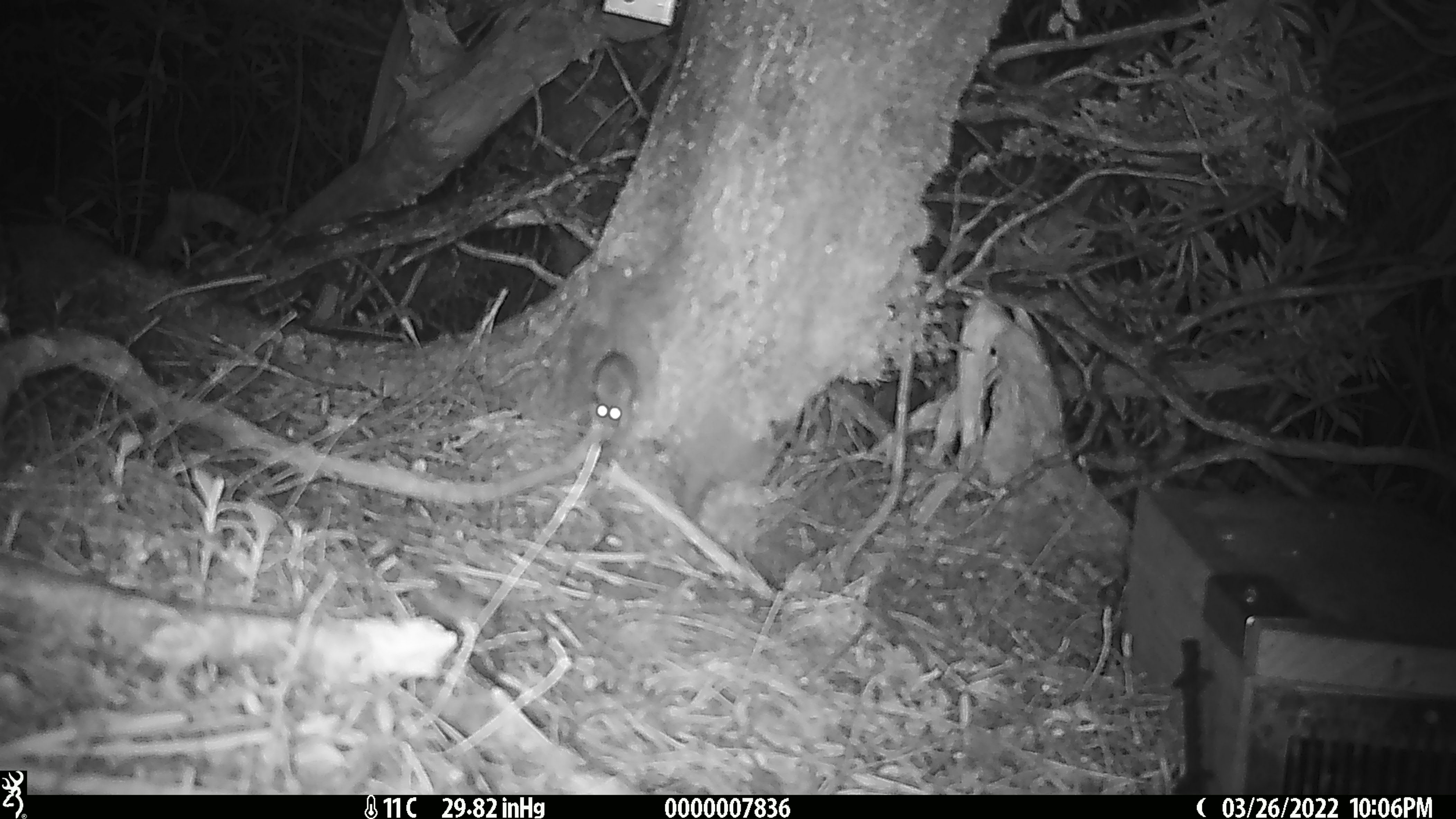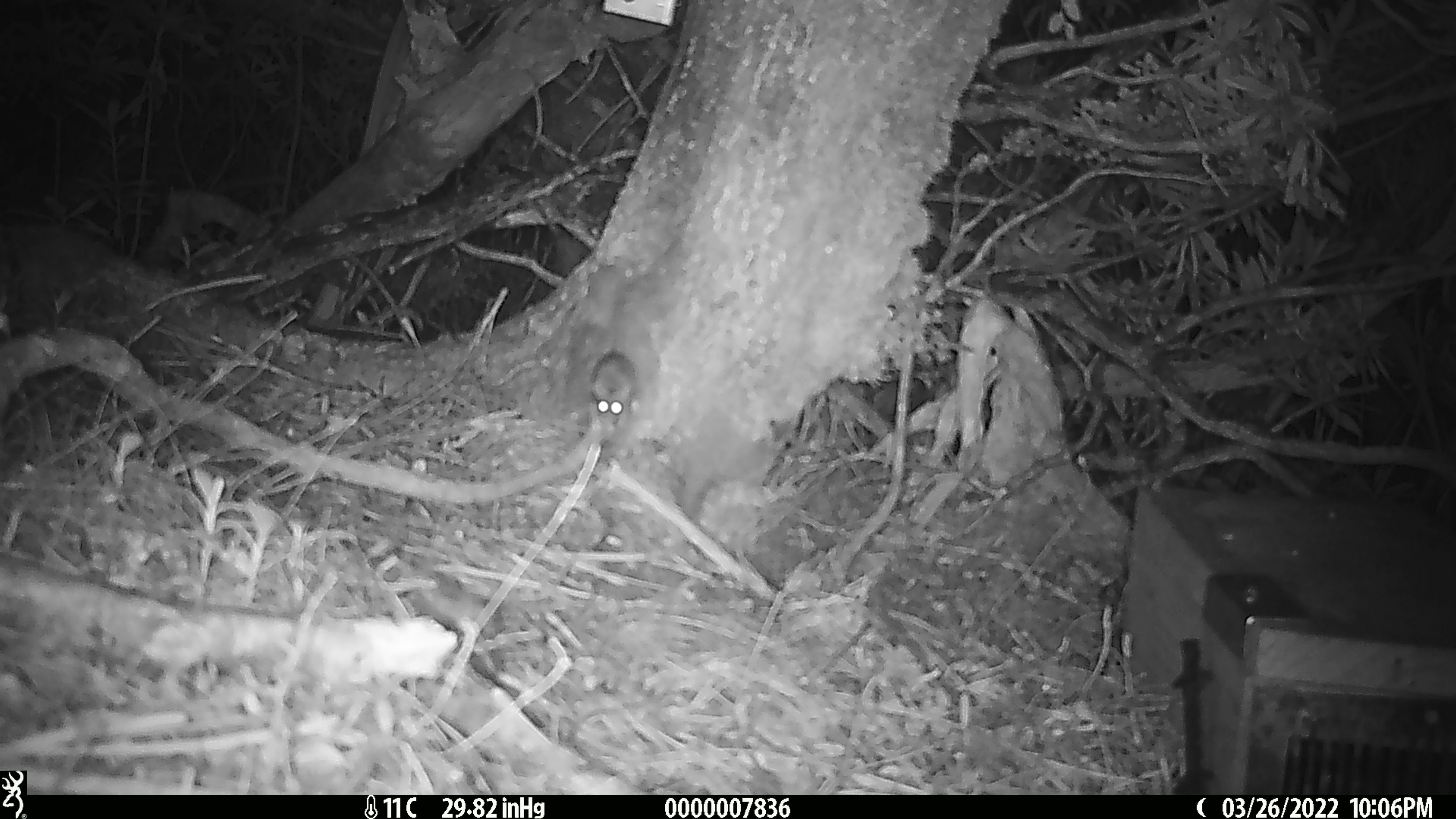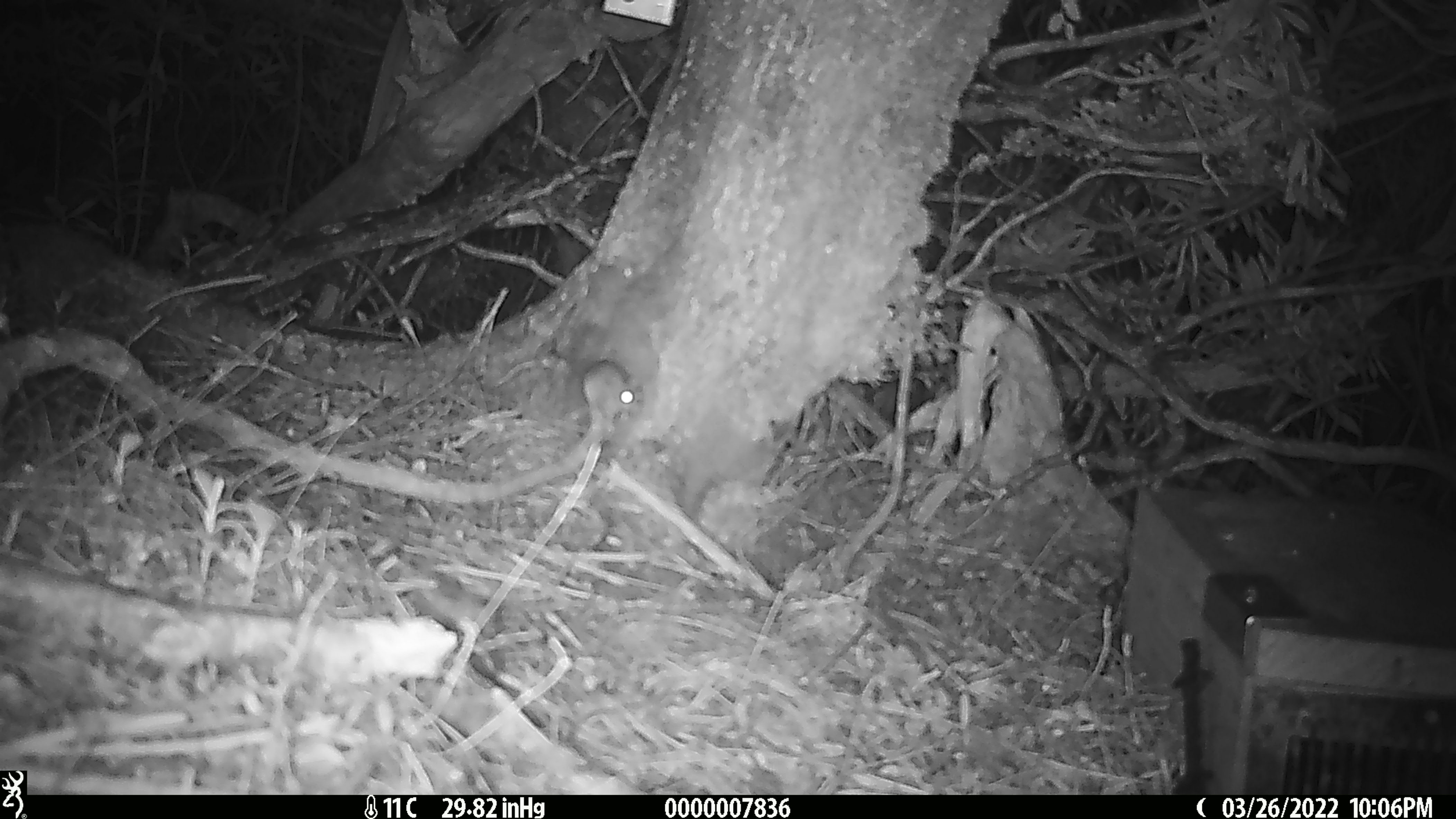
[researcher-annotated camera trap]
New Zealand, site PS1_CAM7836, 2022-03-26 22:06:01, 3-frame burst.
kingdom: Animalia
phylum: Chordata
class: Mammalia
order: Rodentia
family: Muridae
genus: Mus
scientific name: Mus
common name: mouse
Mouse (Mus).